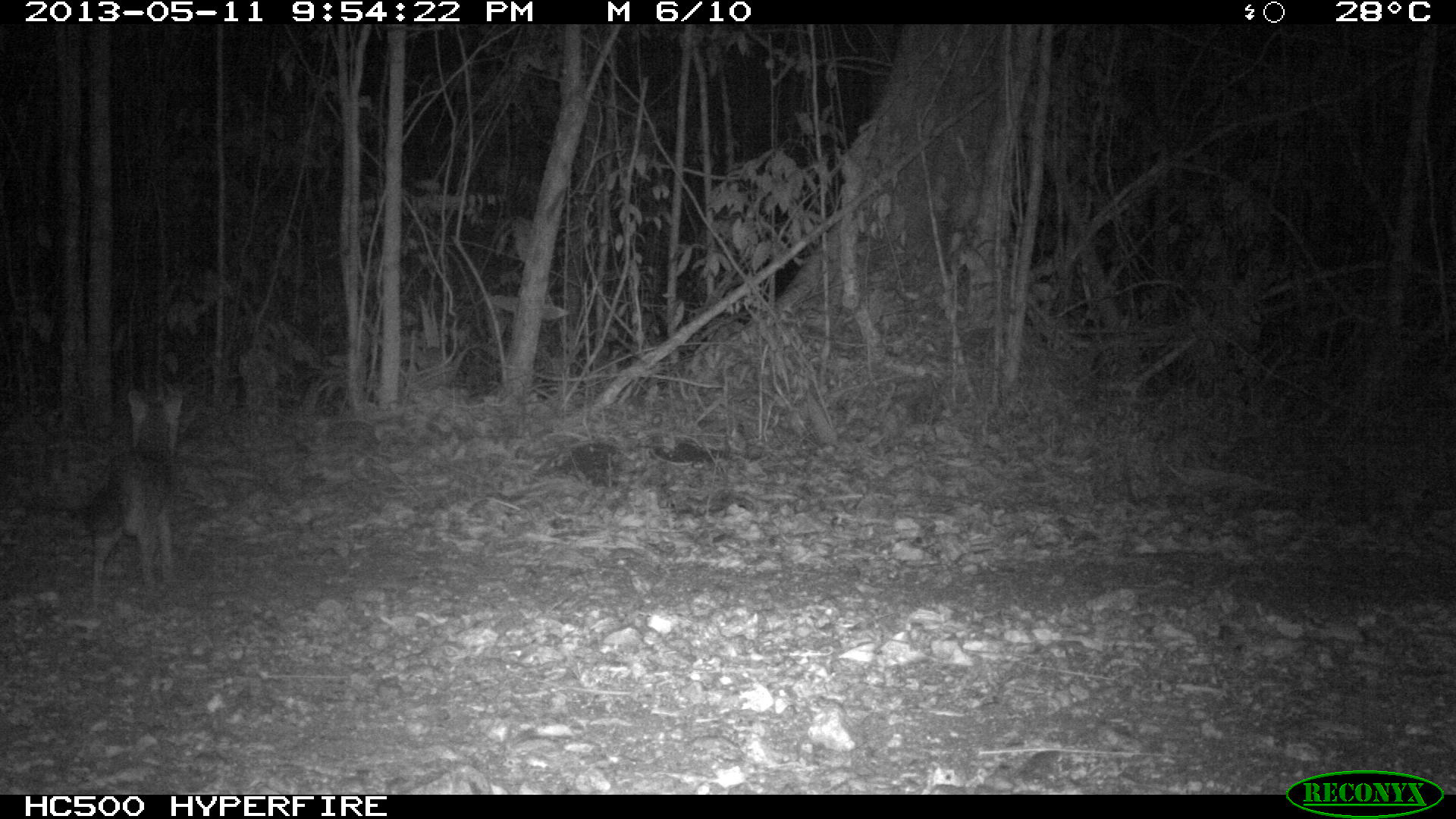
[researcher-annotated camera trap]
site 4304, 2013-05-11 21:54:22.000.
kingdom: Animalia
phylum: Chordata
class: Mammalia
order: Carnivora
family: Canidae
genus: Urocyon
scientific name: Urocyon cinereoargenteus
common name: gray fox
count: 1